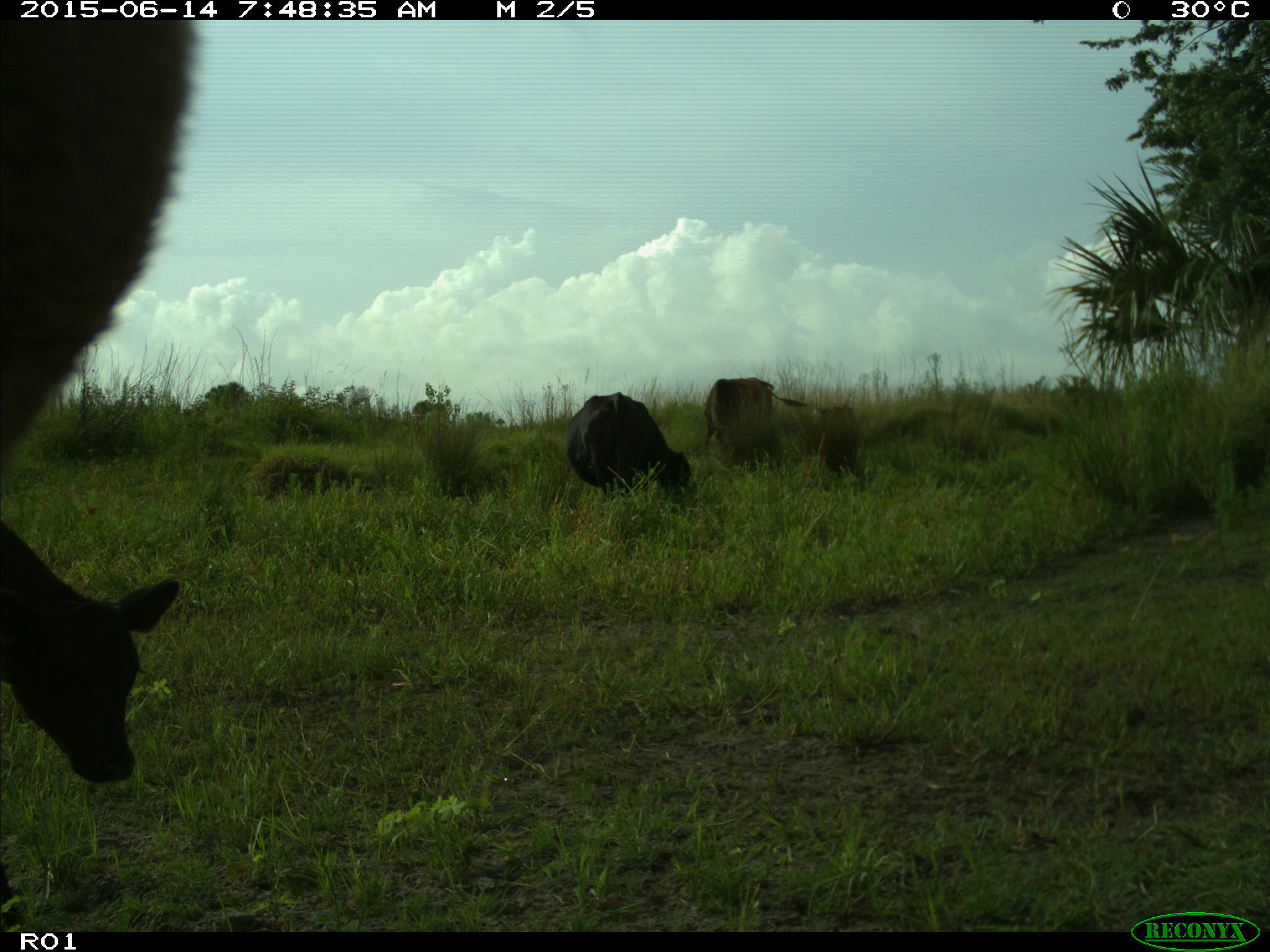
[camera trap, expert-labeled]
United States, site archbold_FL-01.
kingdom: Animalia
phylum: Chordata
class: Mammalia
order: Artiodactyla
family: Bovidae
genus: Bos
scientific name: Bos taurus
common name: domestic cow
Bos taurus (domestic cow).